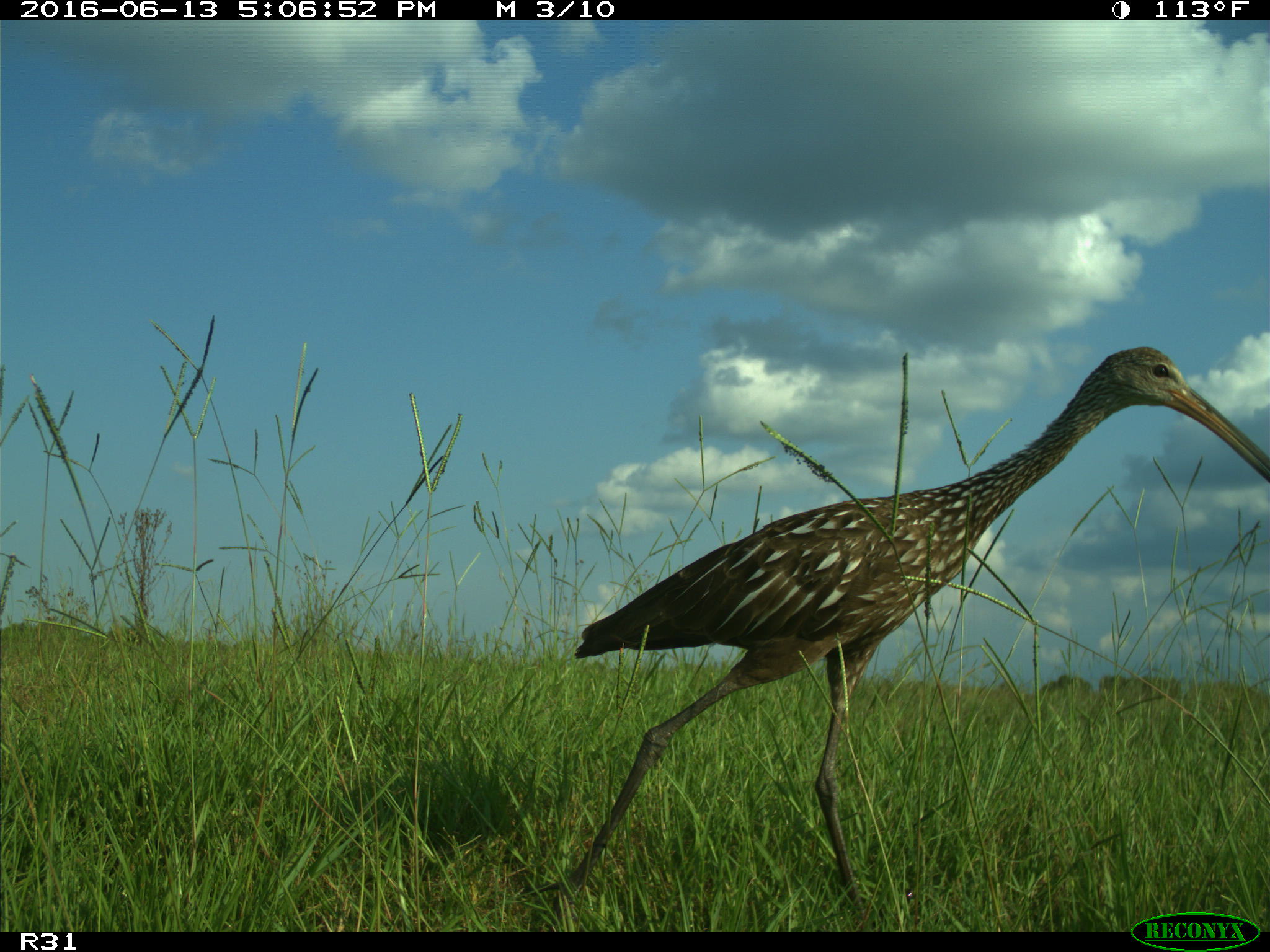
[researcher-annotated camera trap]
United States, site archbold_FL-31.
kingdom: Animalia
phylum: Chordata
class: Aves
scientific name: Aves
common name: birds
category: unidentified bird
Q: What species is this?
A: Unidentified bird (birds) (Aves).